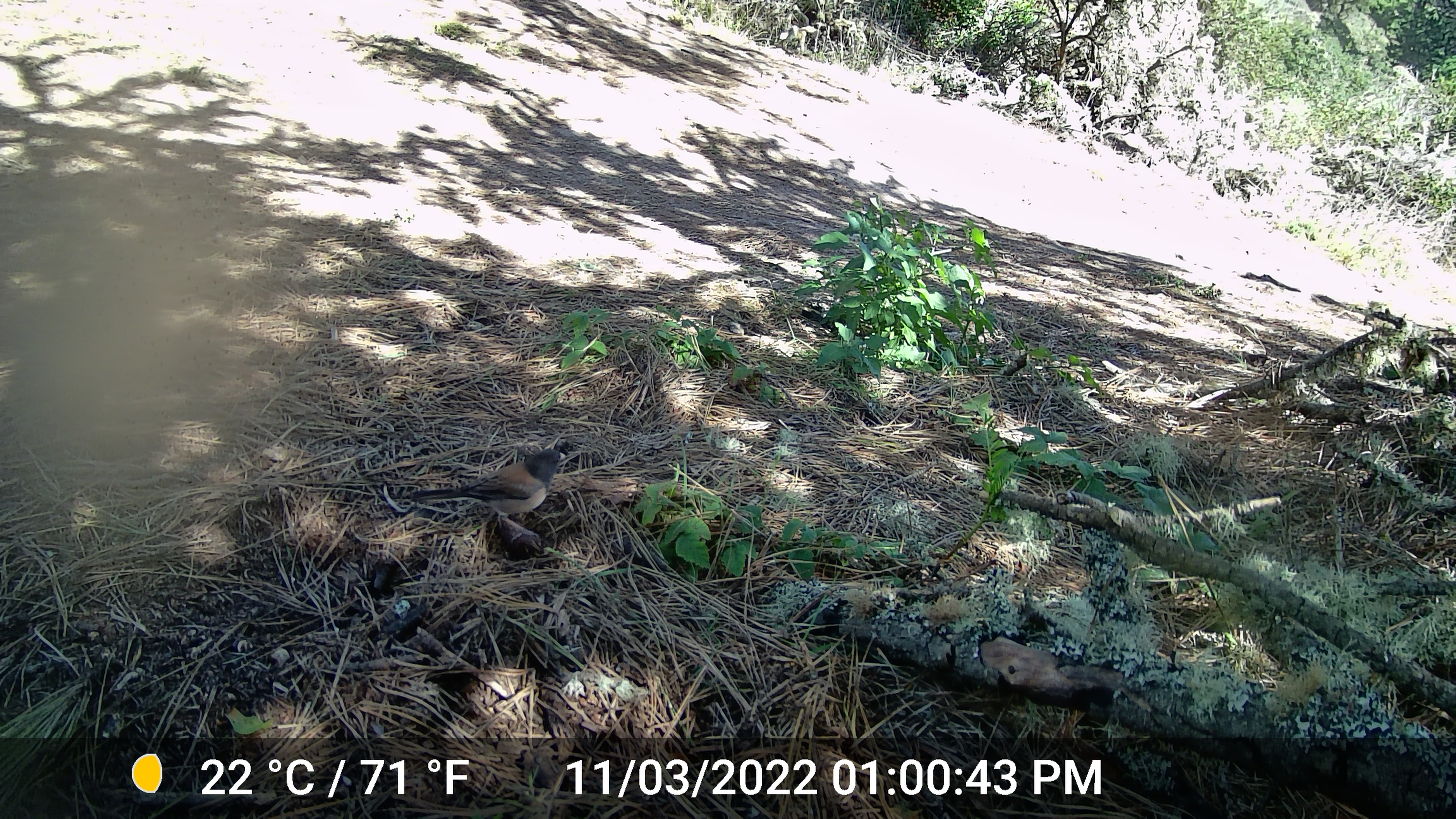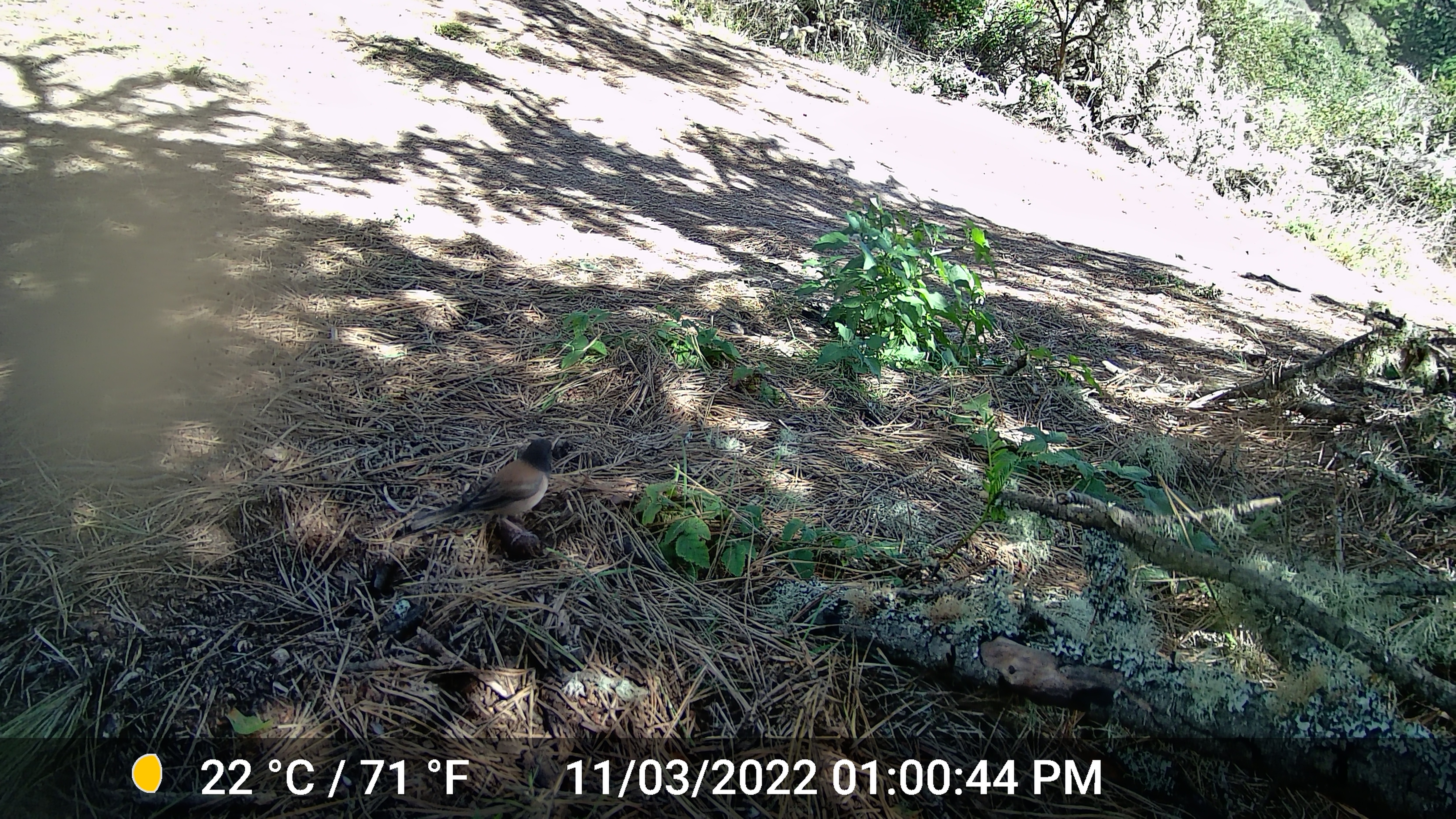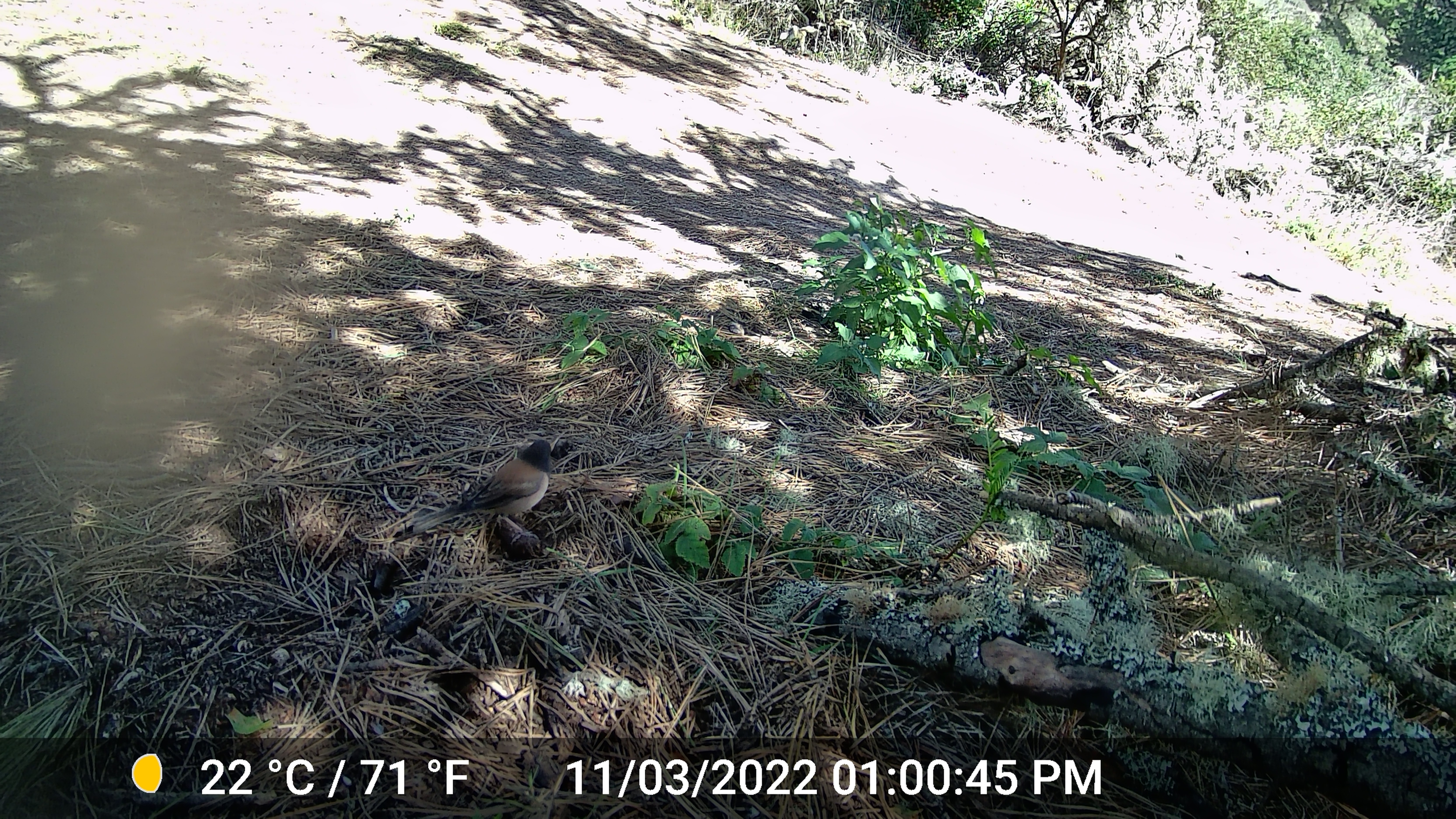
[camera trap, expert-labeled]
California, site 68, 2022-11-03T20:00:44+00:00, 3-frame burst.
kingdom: Animalia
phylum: Chordata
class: Aves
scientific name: Aves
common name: bird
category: unknown bird